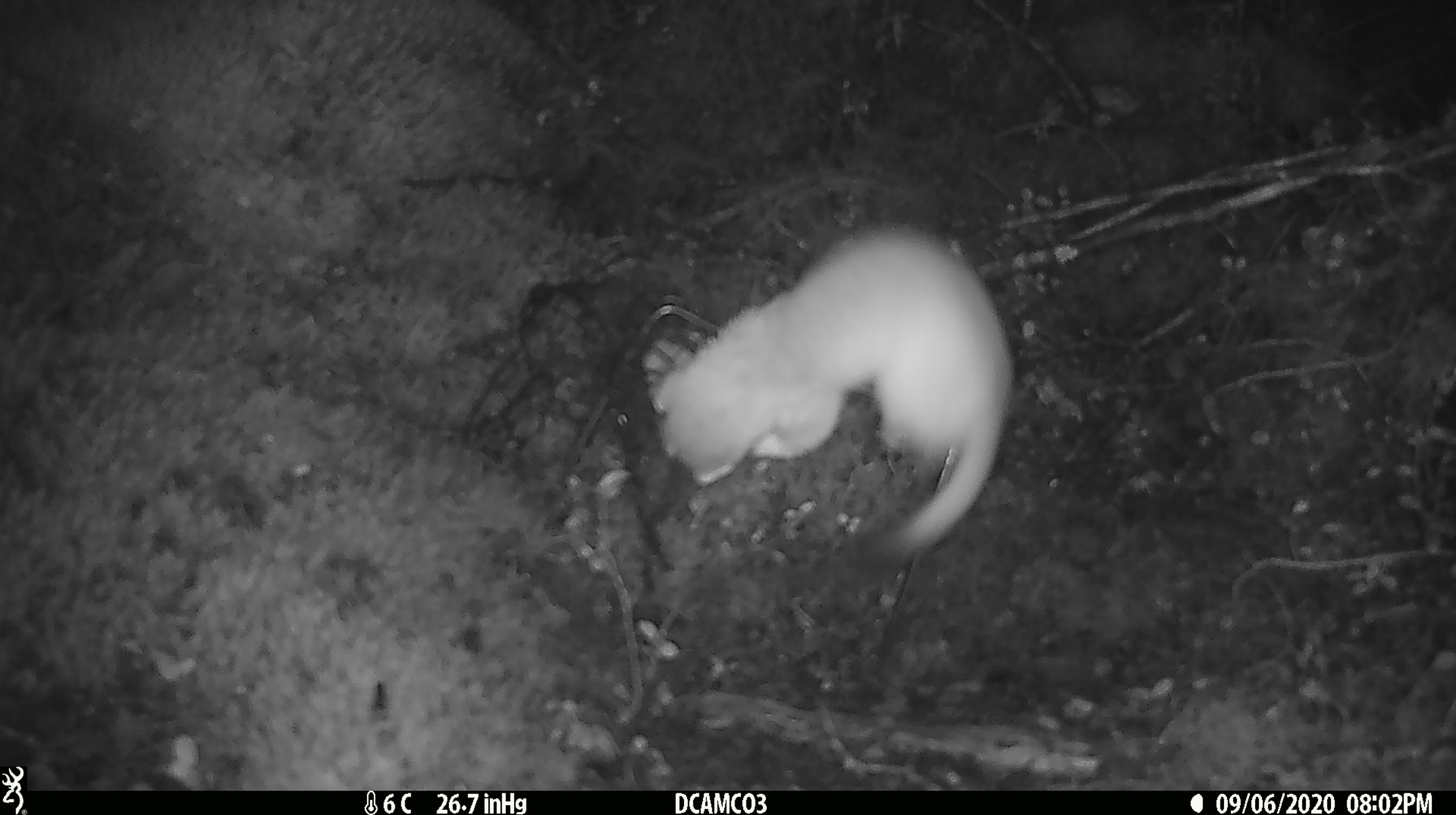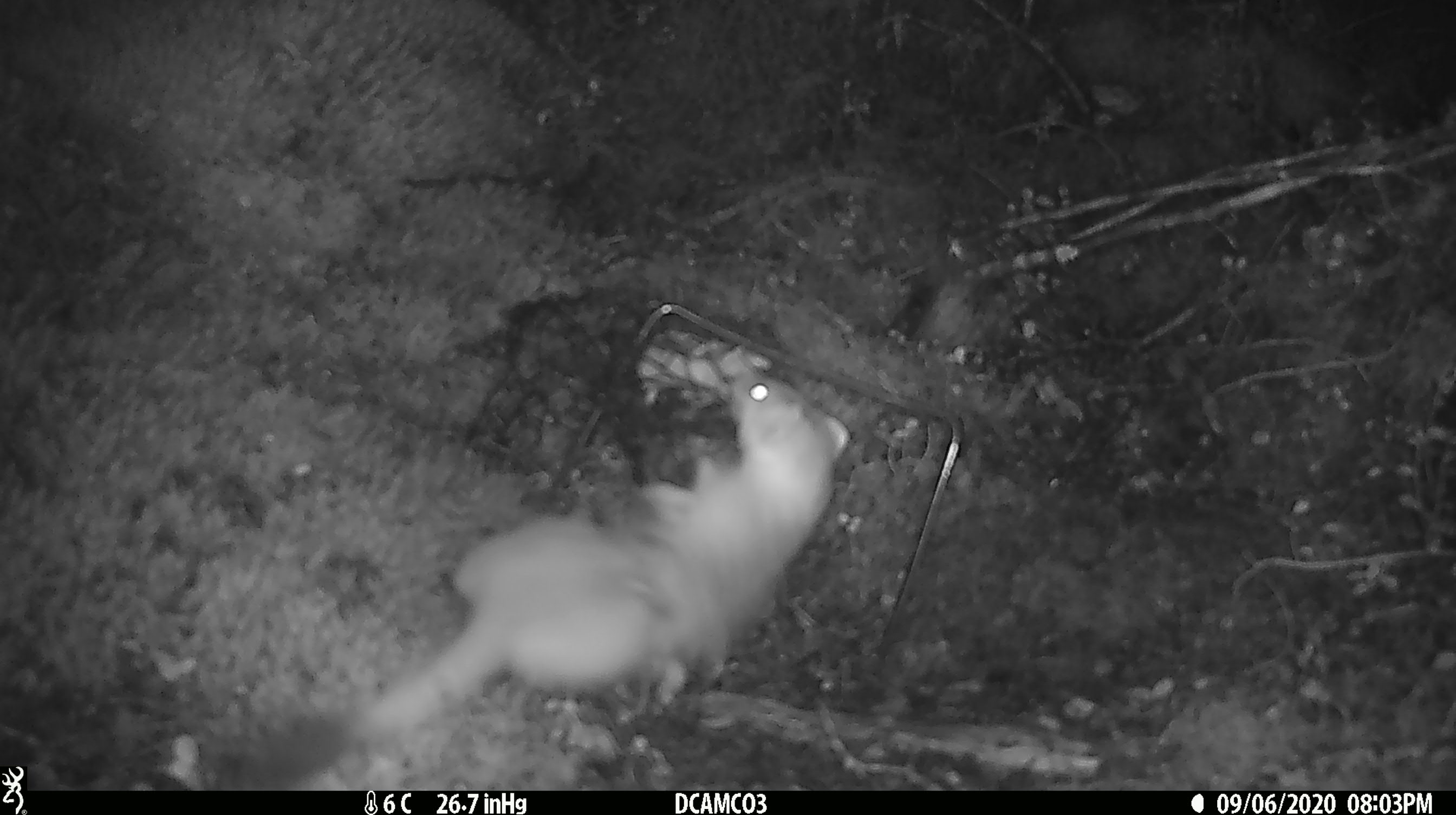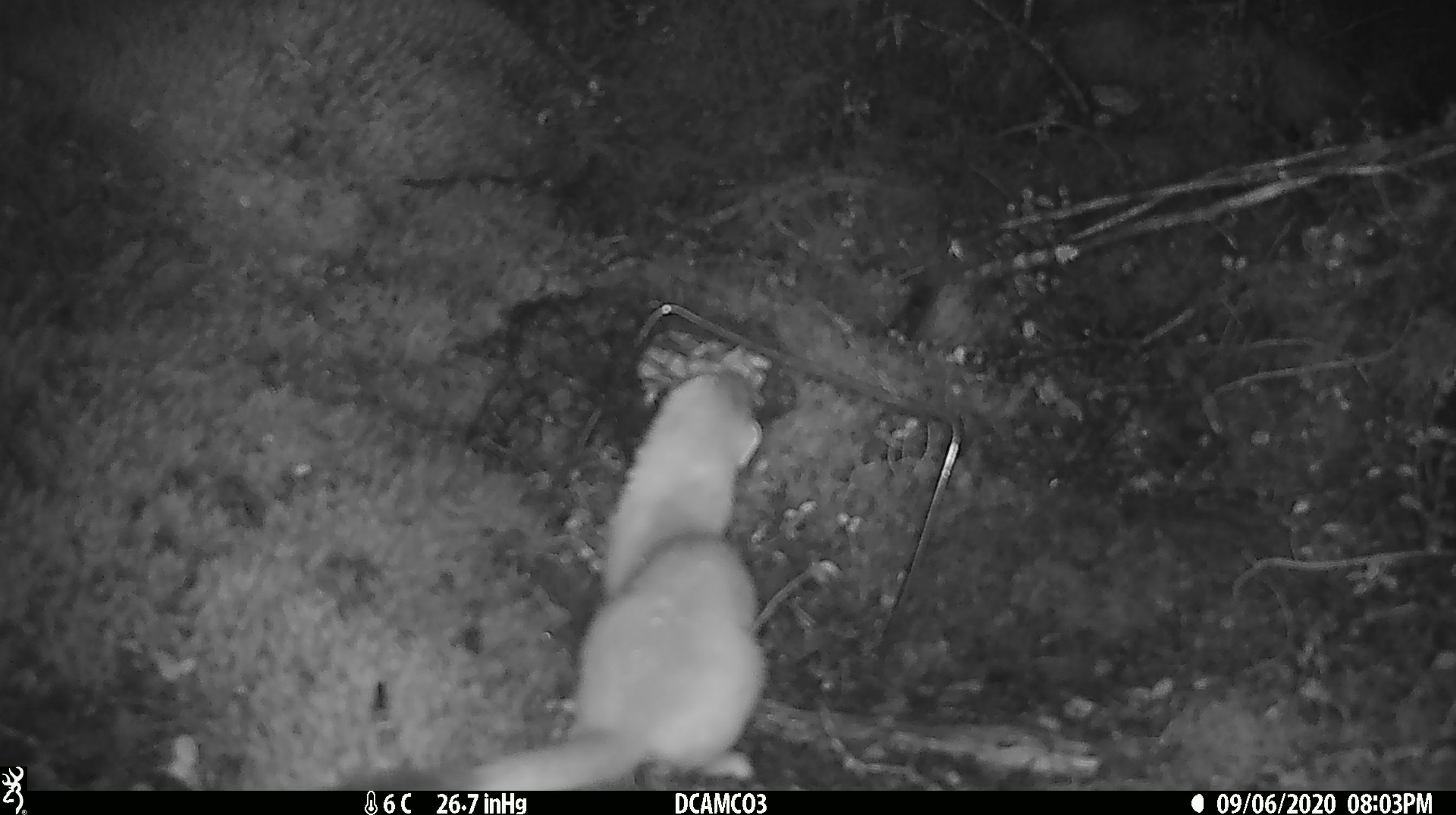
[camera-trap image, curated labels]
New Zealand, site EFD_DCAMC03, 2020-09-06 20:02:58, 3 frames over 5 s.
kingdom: Animalia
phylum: Chordata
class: Mammalia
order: Carnivora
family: Mustelidae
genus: Mustela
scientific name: Mustela erminea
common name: stoat